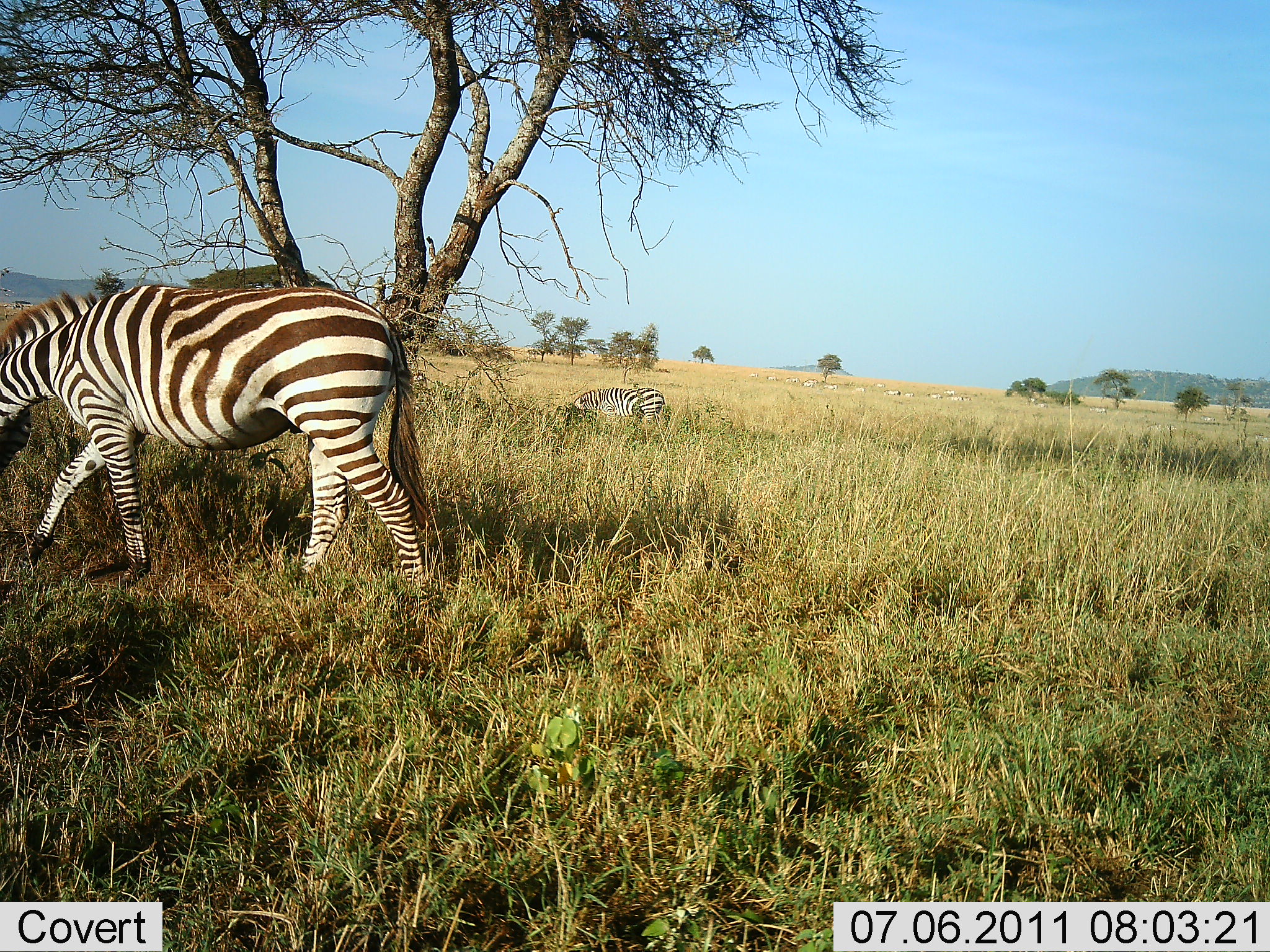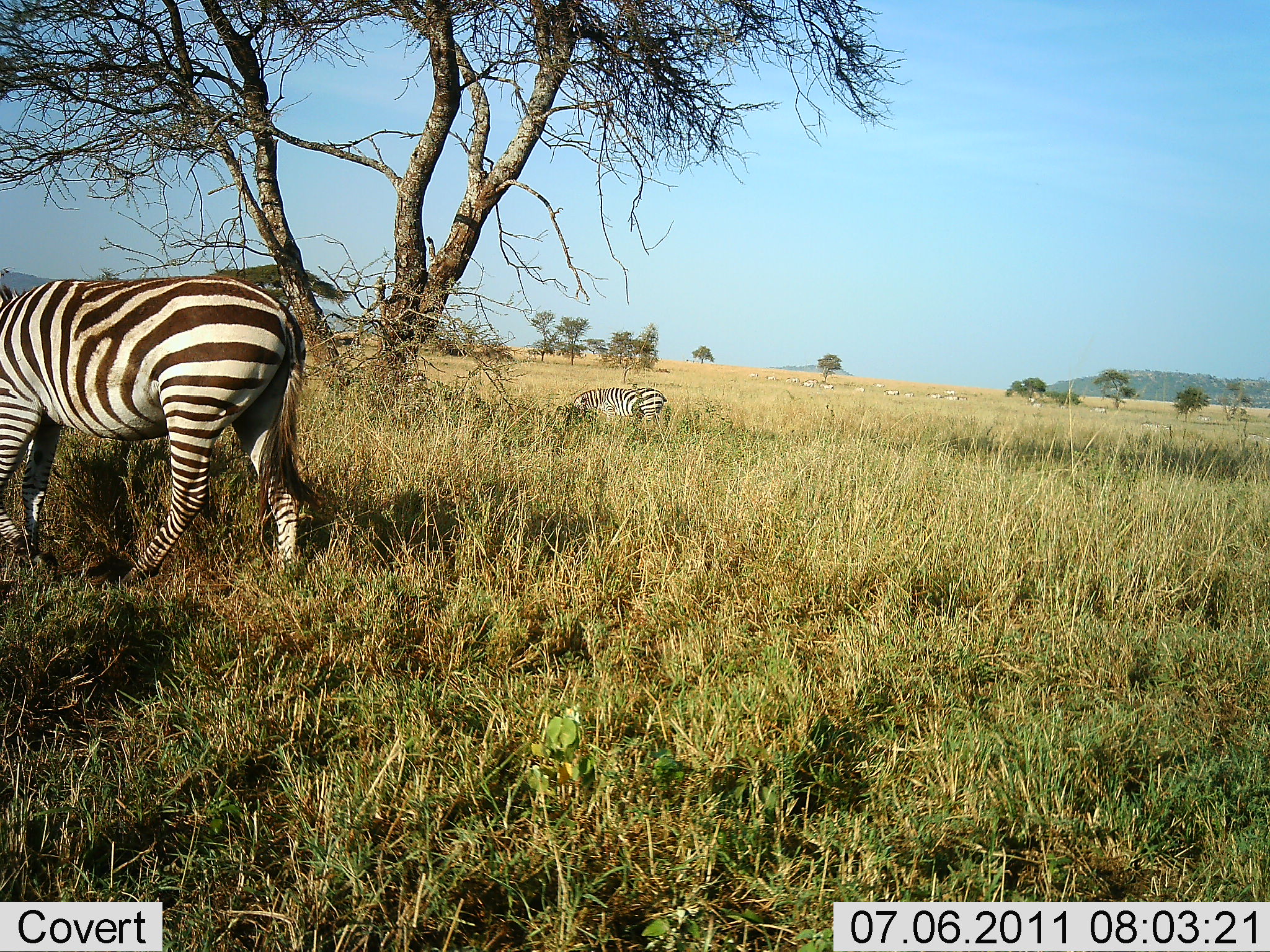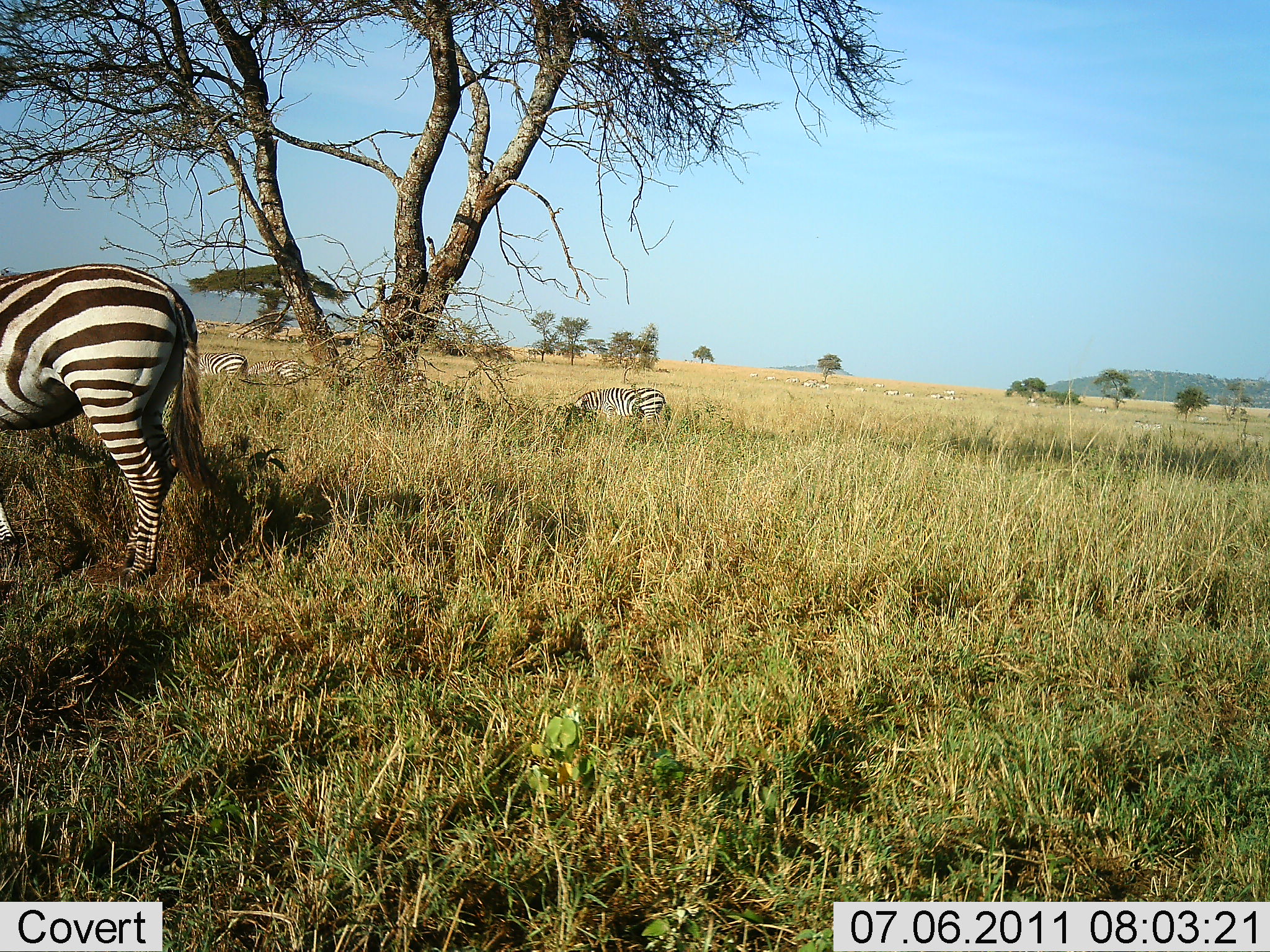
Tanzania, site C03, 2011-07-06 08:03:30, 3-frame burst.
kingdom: Animalia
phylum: Chordata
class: Mammalia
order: Perissodactyla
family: Equidae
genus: Equus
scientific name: Equus quagga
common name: plains zebra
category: zebra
Zebra (plains zebra) (Equus quagga), count 4. Behavior (volunteer vote fractions): standing 70%, resting 10%, moving 40%, interacting 0%. Young present (vote fraction): 0%. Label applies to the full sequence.